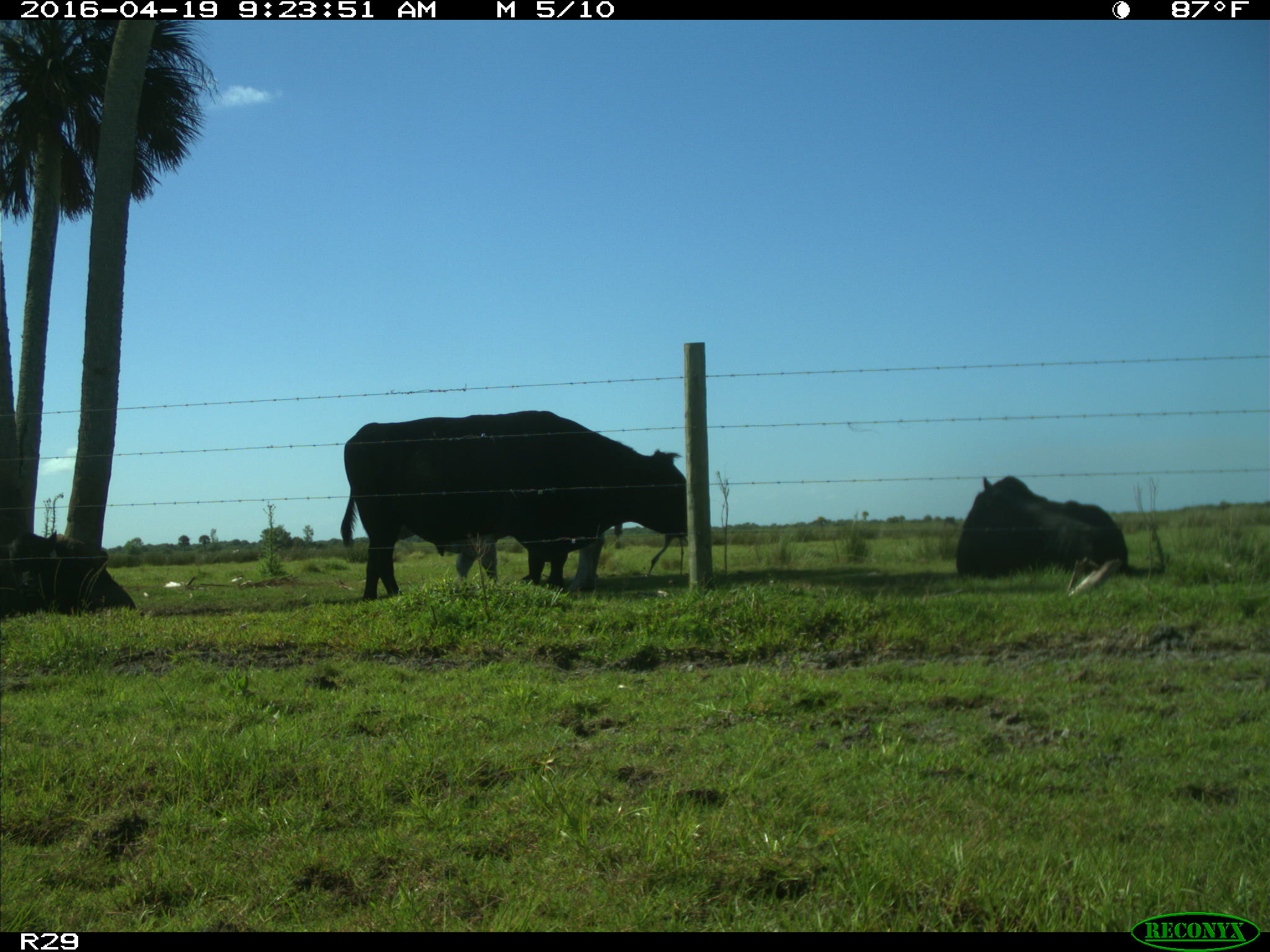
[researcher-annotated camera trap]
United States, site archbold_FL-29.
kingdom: Animalia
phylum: Chordata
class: Mammalia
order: Artiodactyla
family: Bovidae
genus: Bos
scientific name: Bos taurus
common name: domestic cow